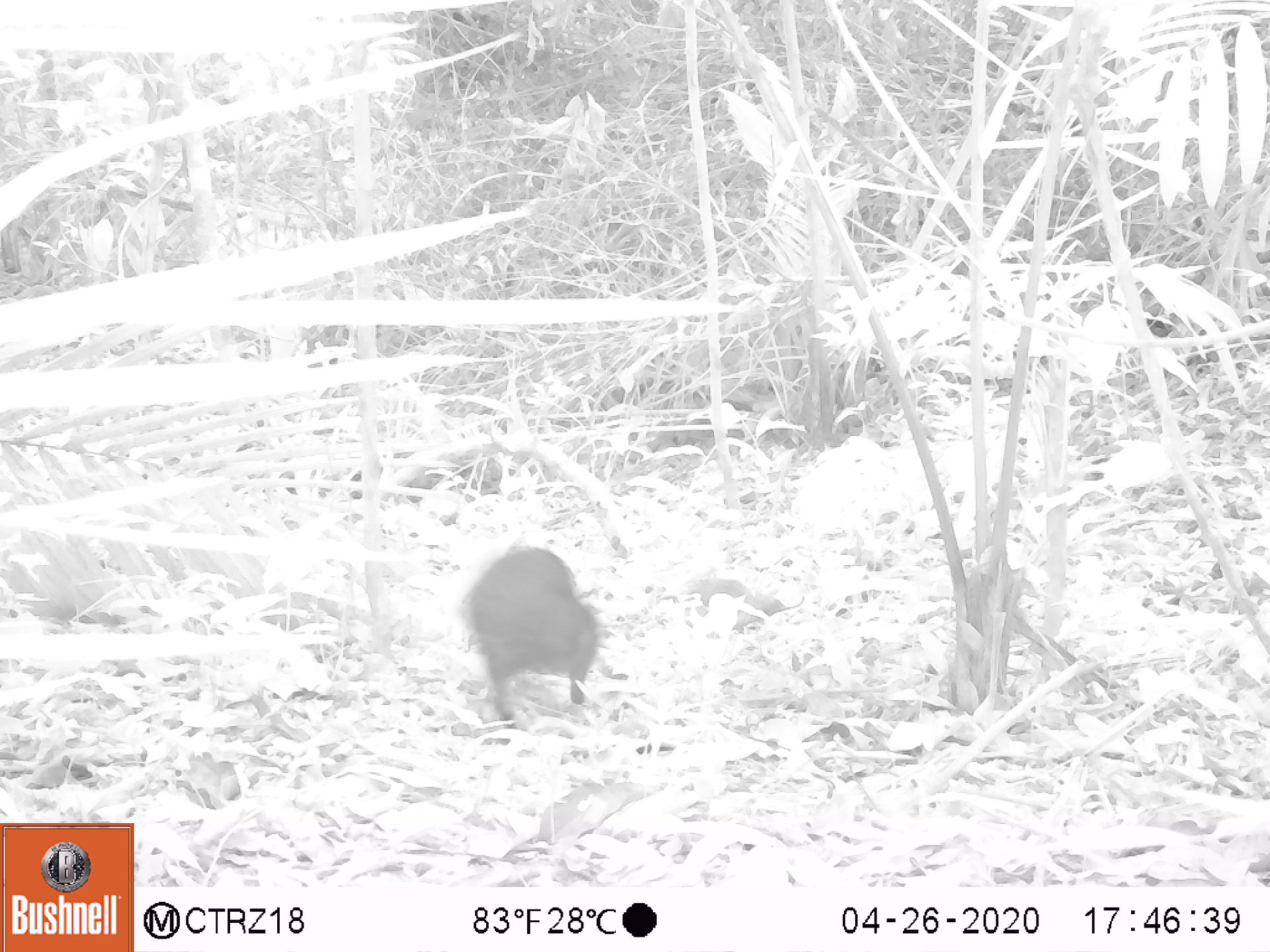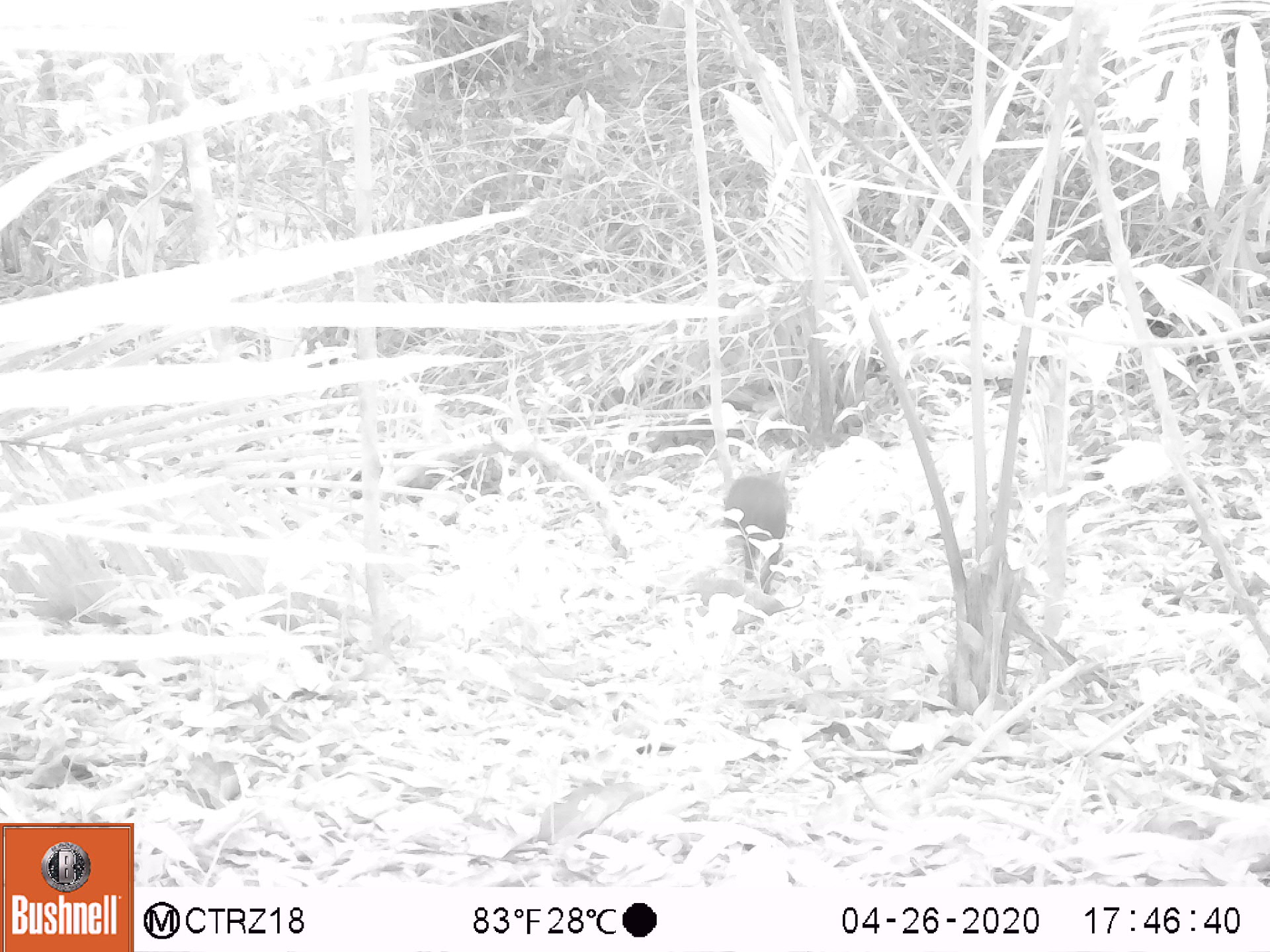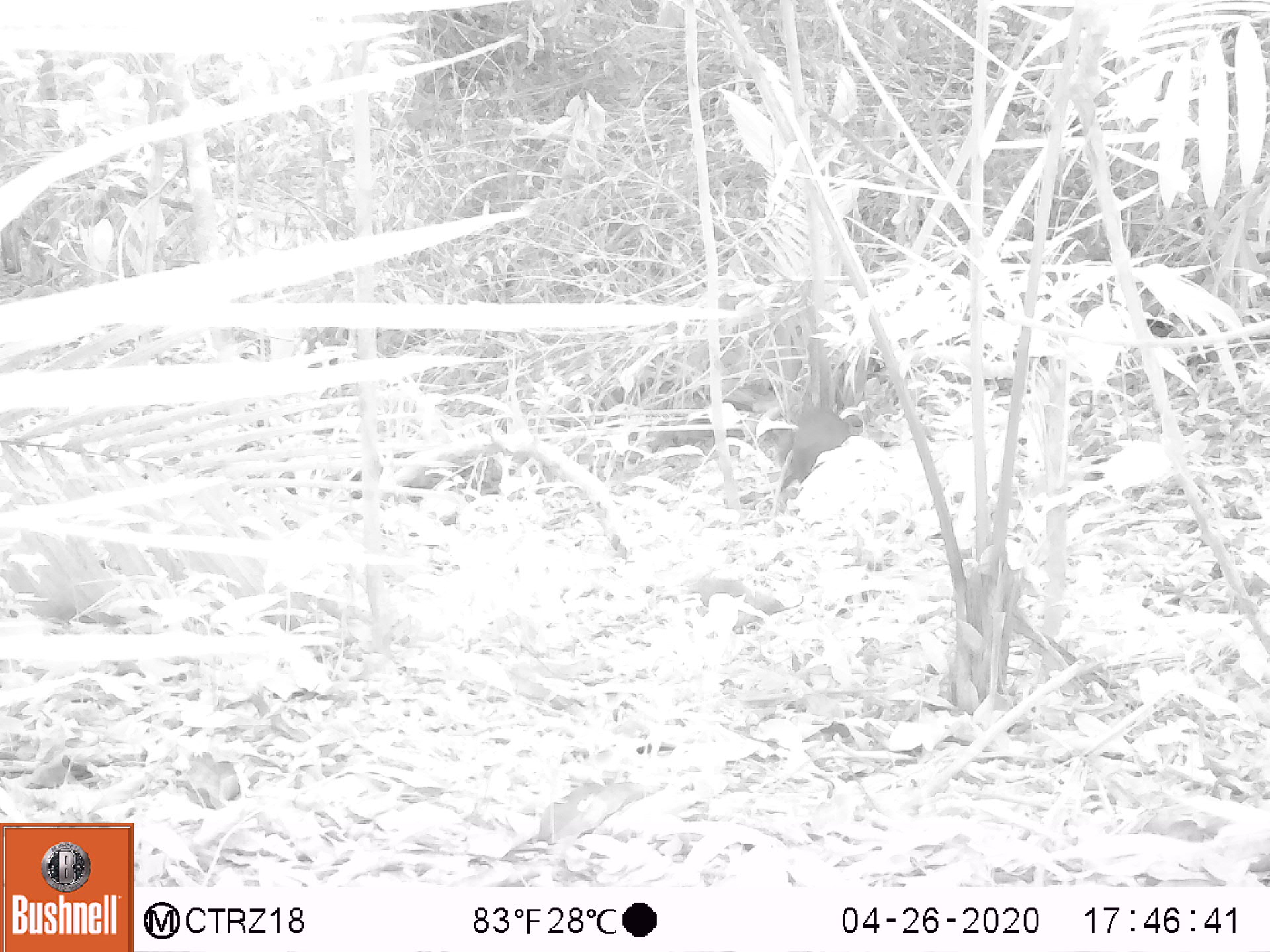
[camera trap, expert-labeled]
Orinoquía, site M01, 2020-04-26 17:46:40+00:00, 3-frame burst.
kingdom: Animalia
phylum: Chordata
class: Mammalia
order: Rodentia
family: Dasyproctidae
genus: Dasyprocta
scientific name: Dasyprocta fuliginosa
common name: black agouti